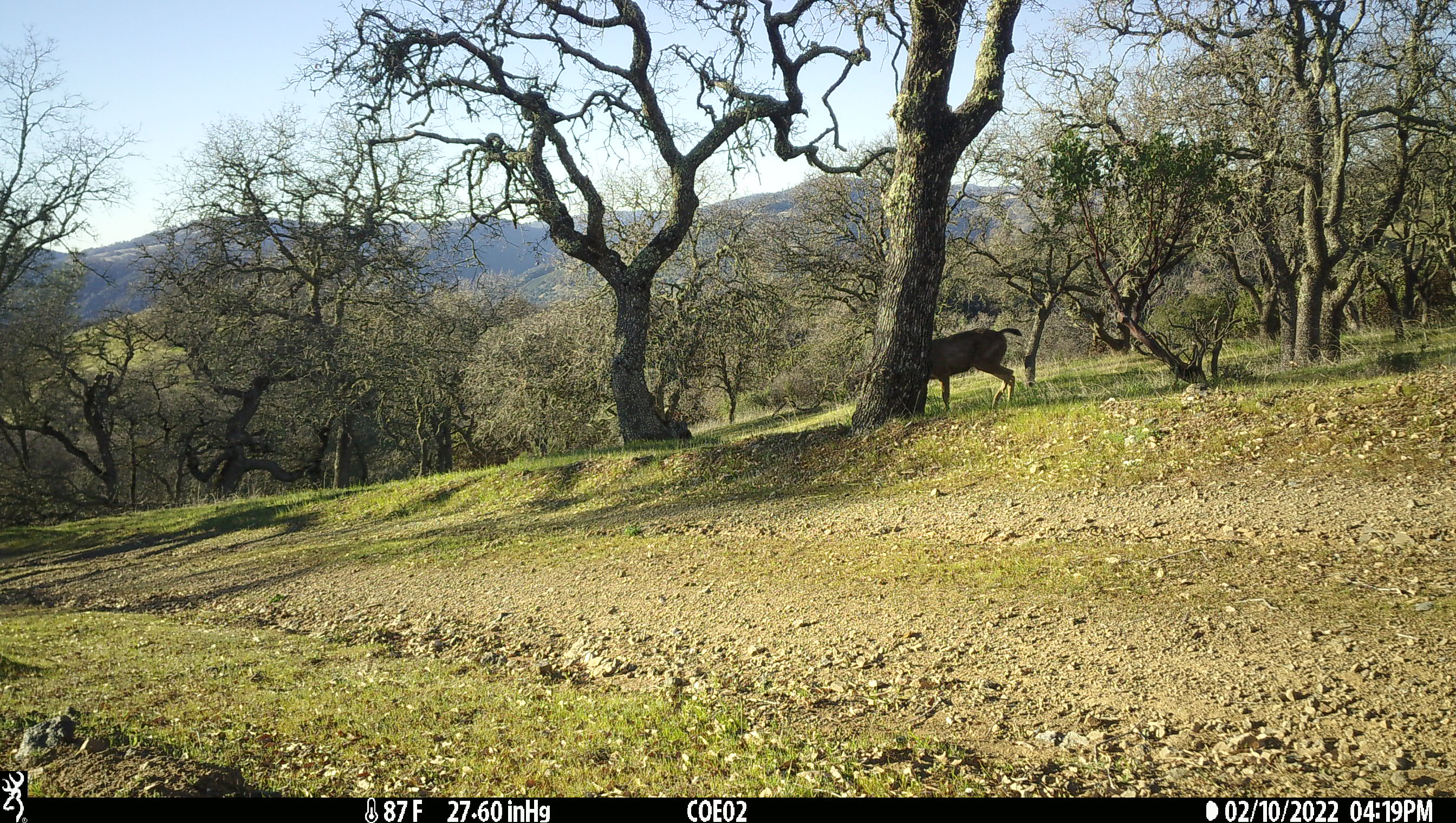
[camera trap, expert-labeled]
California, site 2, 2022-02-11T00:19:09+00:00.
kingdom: Animalia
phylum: Chordata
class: Mammalia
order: Artiodactyla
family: Cervidae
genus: Odocoileus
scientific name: Odocoileus hemionus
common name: mule deer